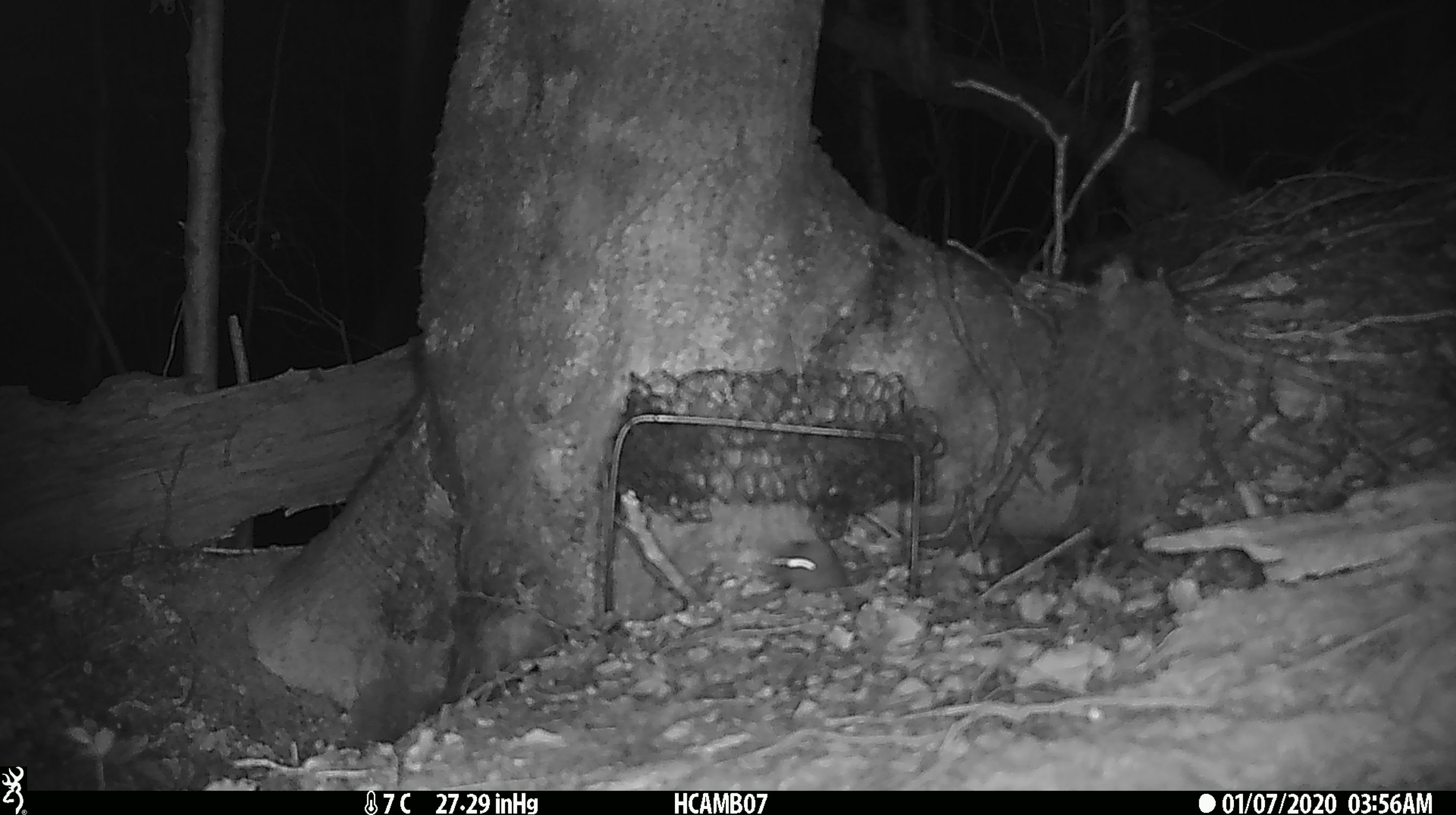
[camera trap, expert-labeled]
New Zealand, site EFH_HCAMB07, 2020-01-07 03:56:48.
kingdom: Animalia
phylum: Chordata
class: Mammalia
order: Rodentia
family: Muridae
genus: Mus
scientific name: Mus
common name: mouse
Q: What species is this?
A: Mouse (Mus).